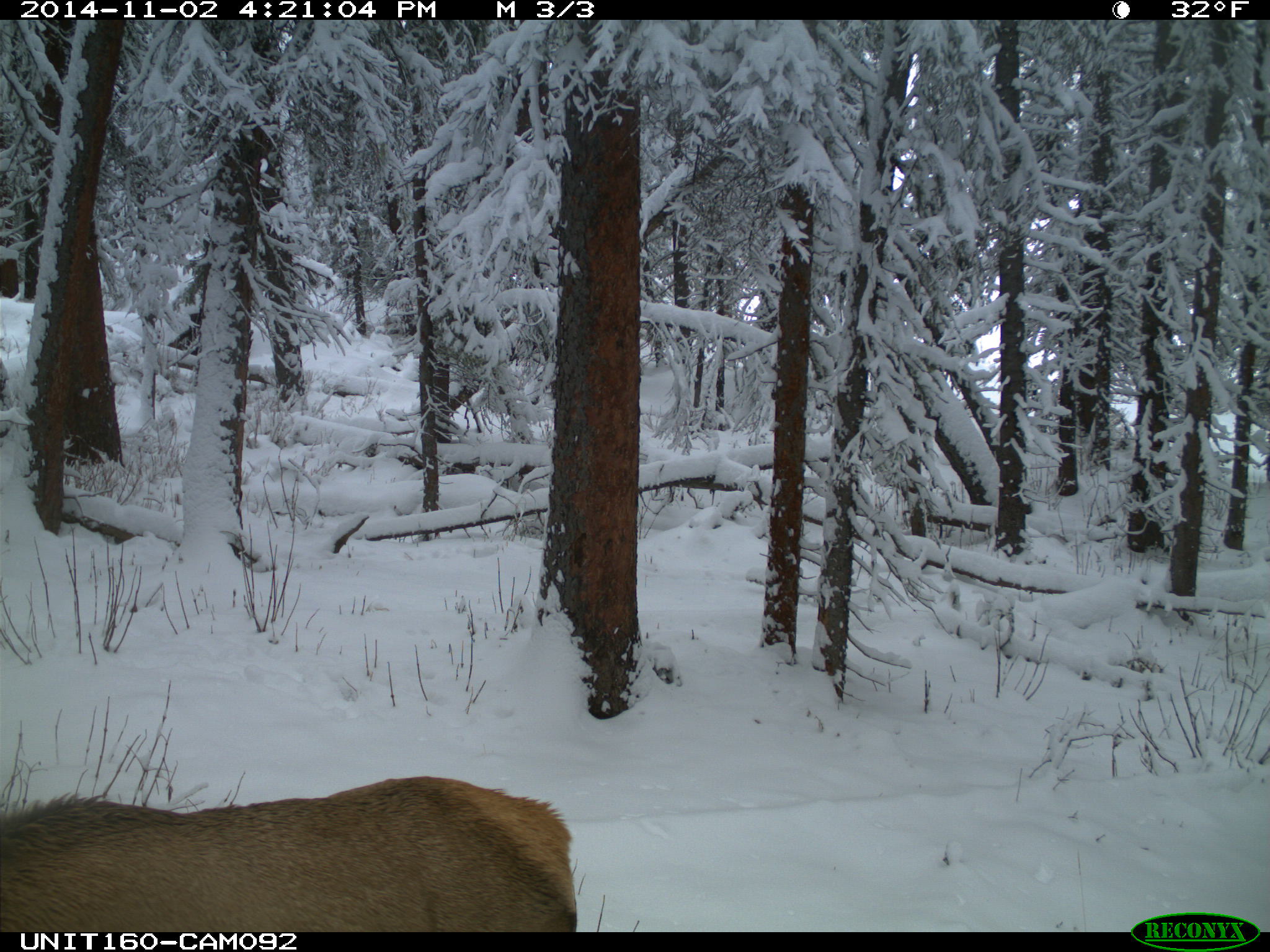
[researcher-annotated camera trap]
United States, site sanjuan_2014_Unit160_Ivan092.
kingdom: Animalia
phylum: Chordata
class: Mammalia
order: Artiodactyla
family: Cervidae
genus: Cervus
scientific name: Cervus elaphus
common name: red deer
Cervus elaphus (red deer).